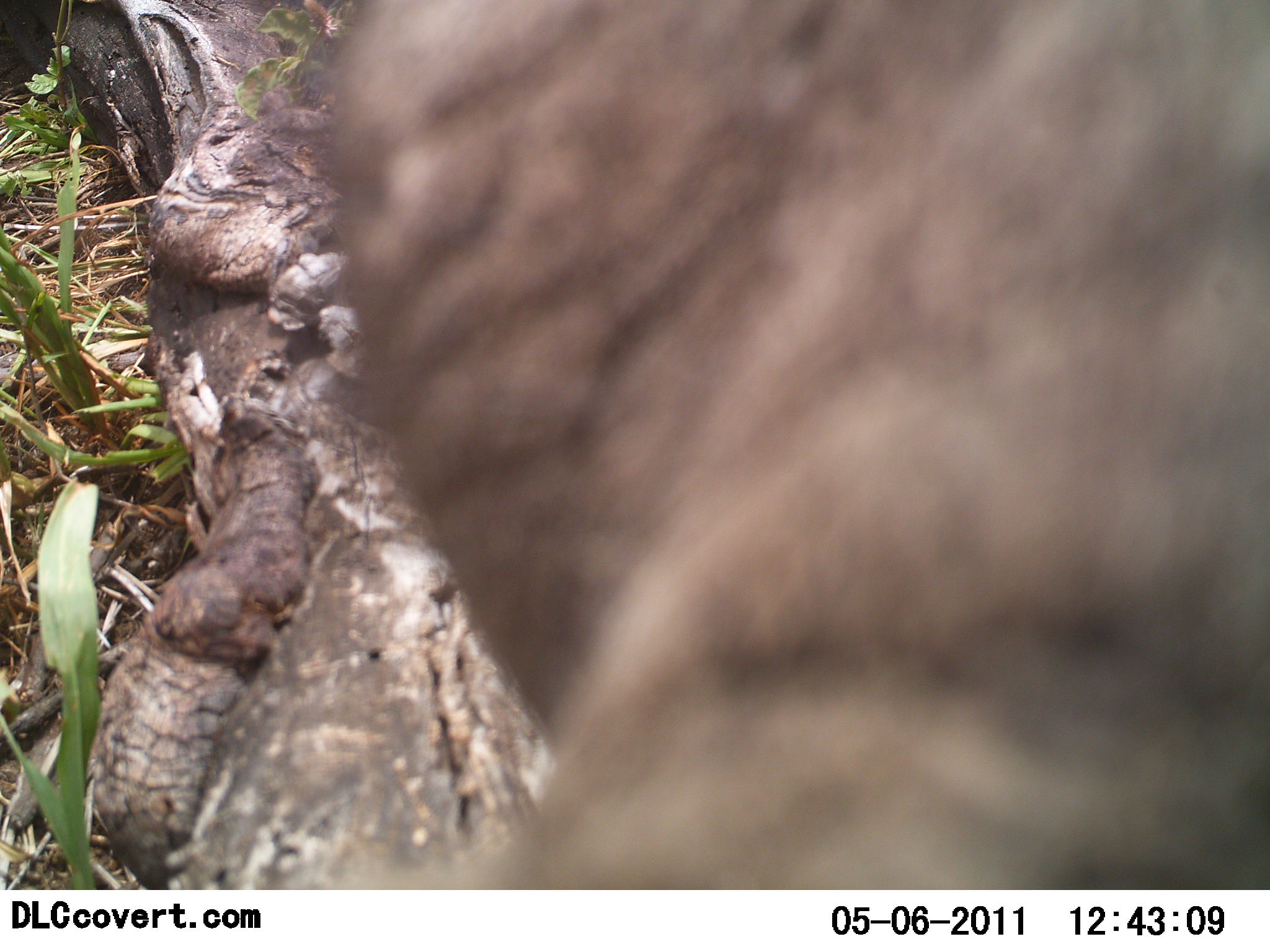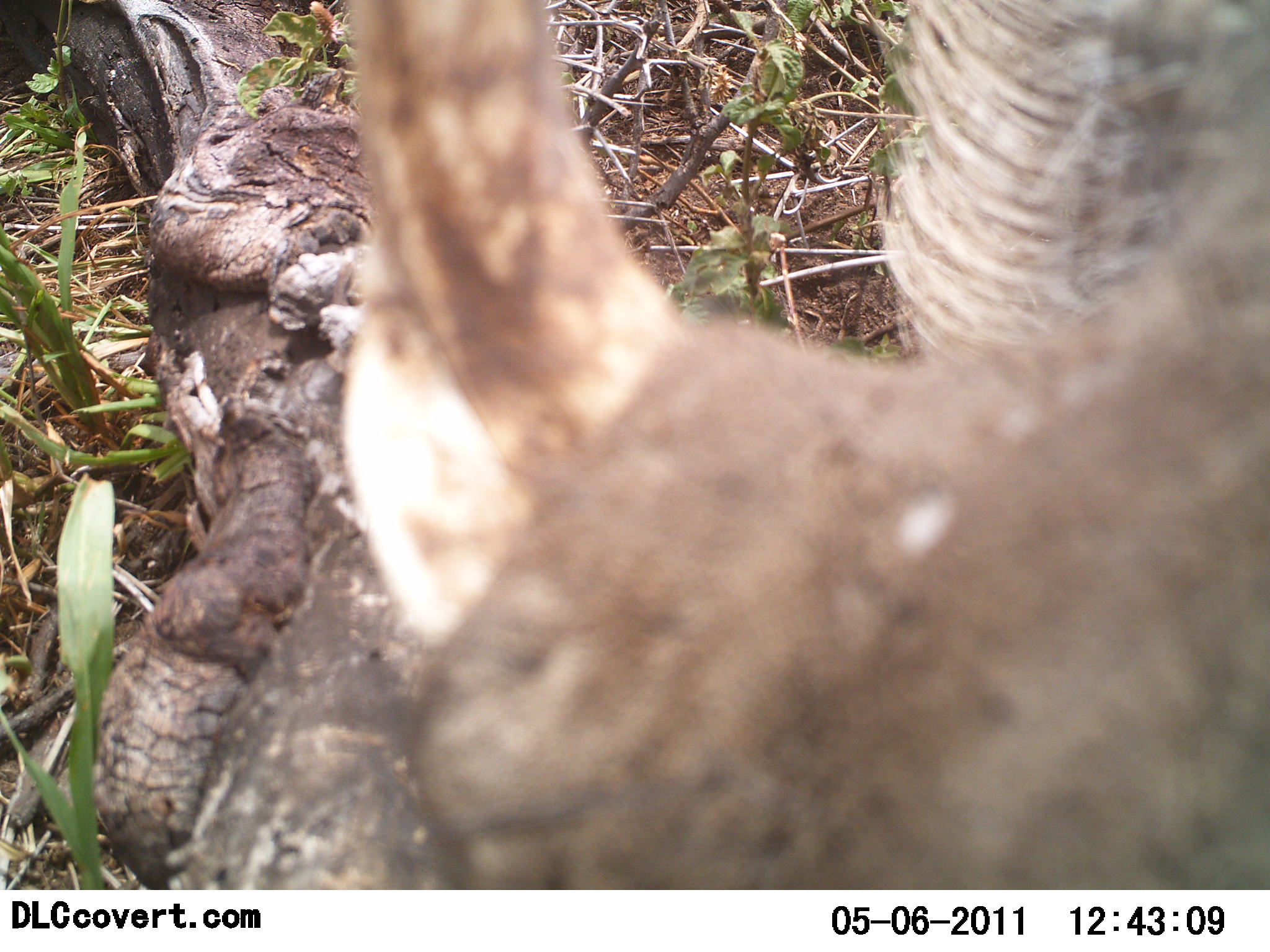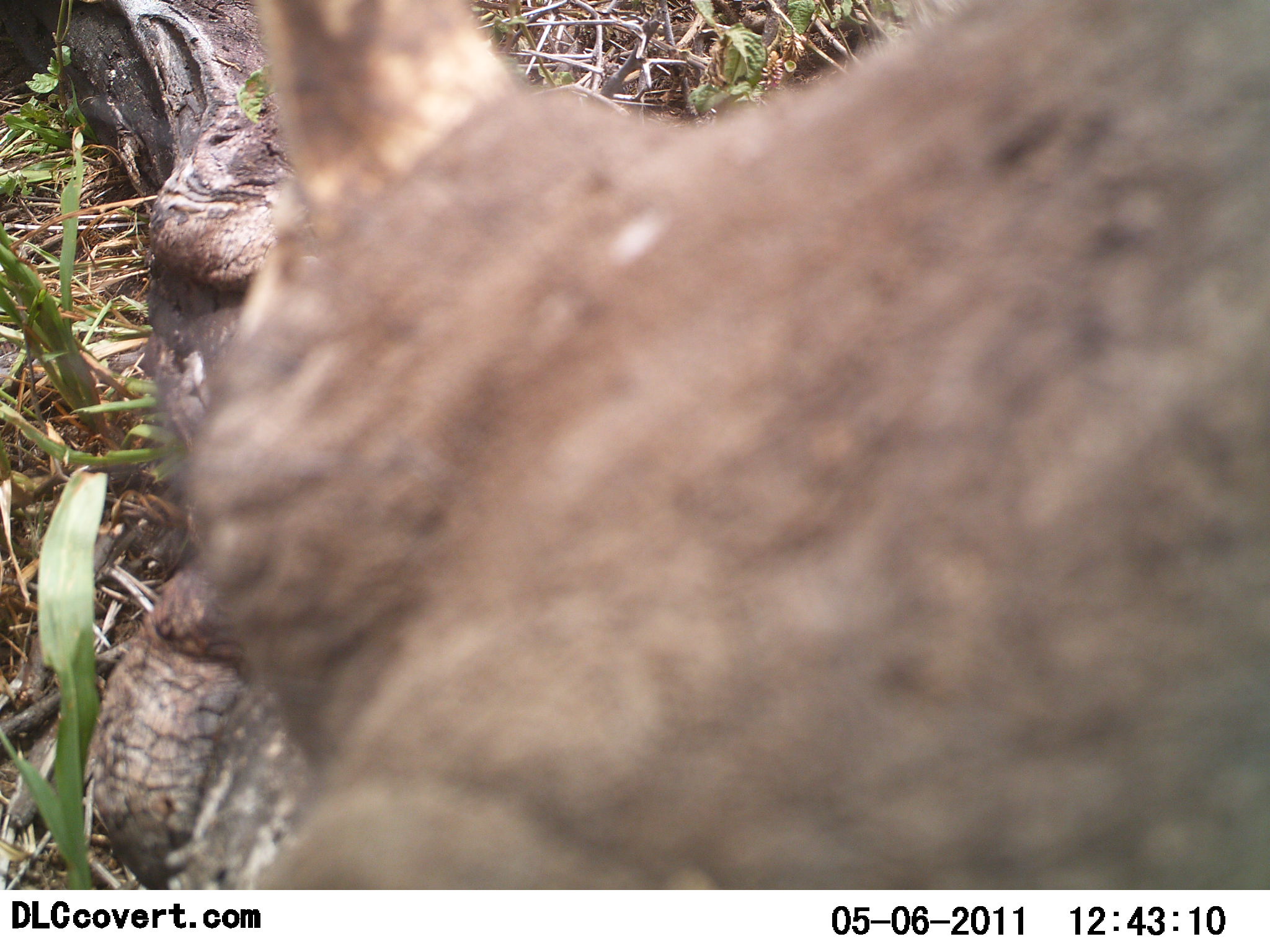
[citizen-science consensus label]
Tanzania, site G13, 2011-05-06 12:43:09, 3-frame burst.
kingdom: Animalia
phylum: Chordata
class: Mammalia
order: Perissodactyla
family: Rhinocerotidae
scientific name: Rhinocerotidae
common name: rhinoceros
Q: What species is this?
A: Rhinoceros (Rhinocerotidae).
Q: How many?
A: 1.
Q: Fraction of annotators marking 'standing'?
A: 27%.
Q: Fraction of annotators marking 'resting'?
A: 0%.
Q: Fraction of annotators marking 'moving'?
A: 73%.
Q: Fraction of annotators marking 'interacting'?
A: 0%.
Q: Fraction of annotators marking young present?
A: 0%.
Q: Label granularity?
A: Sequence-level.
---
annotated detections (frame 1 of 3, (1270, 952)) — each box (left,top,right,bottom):
animal: (325,0,1270,715)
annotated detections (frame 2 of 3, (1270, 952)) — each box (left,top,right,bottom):
animal: (337,0,1270,889)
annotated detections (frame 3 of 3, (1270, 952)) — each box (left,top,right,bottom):
animal: (183,0,1270,848)